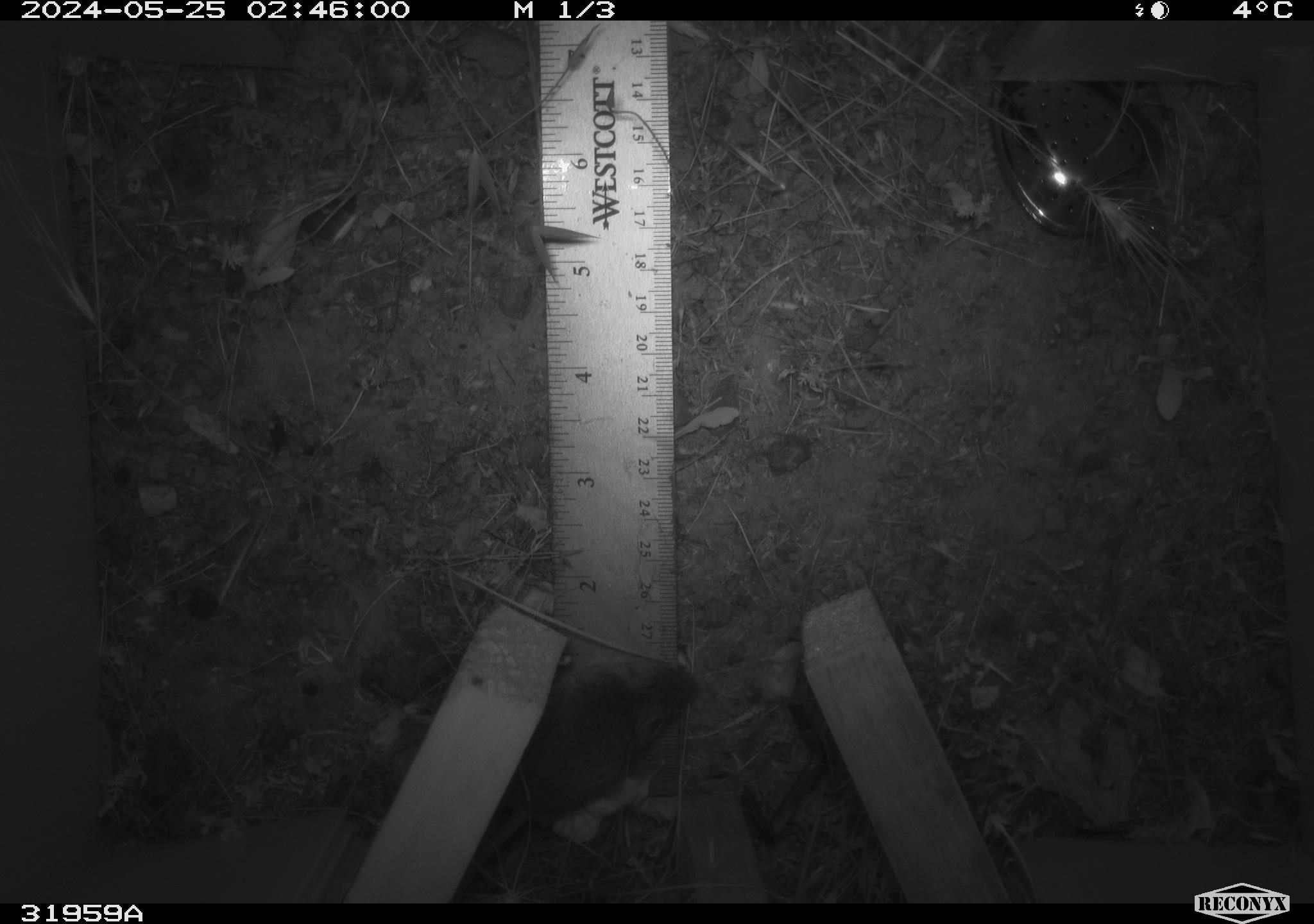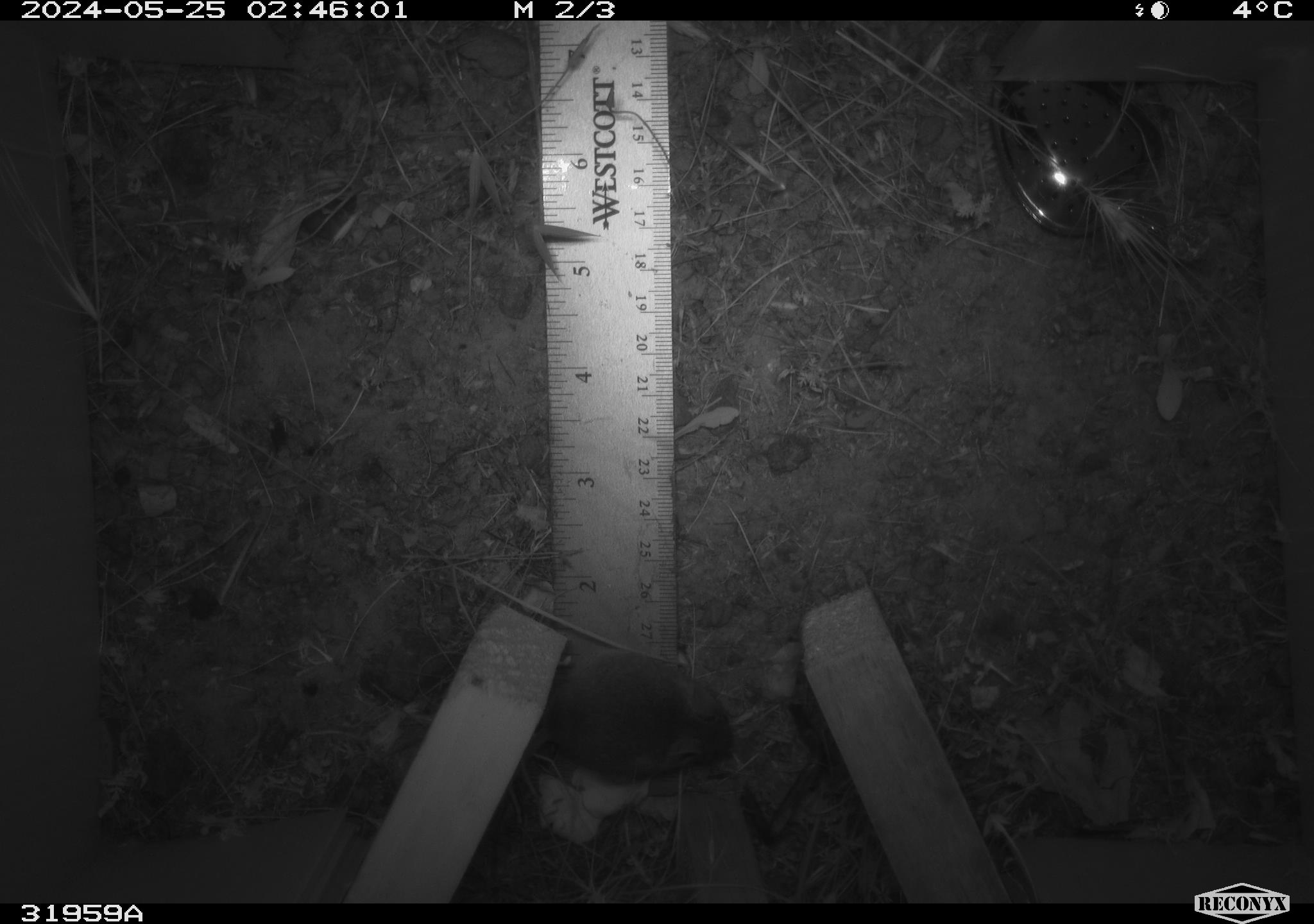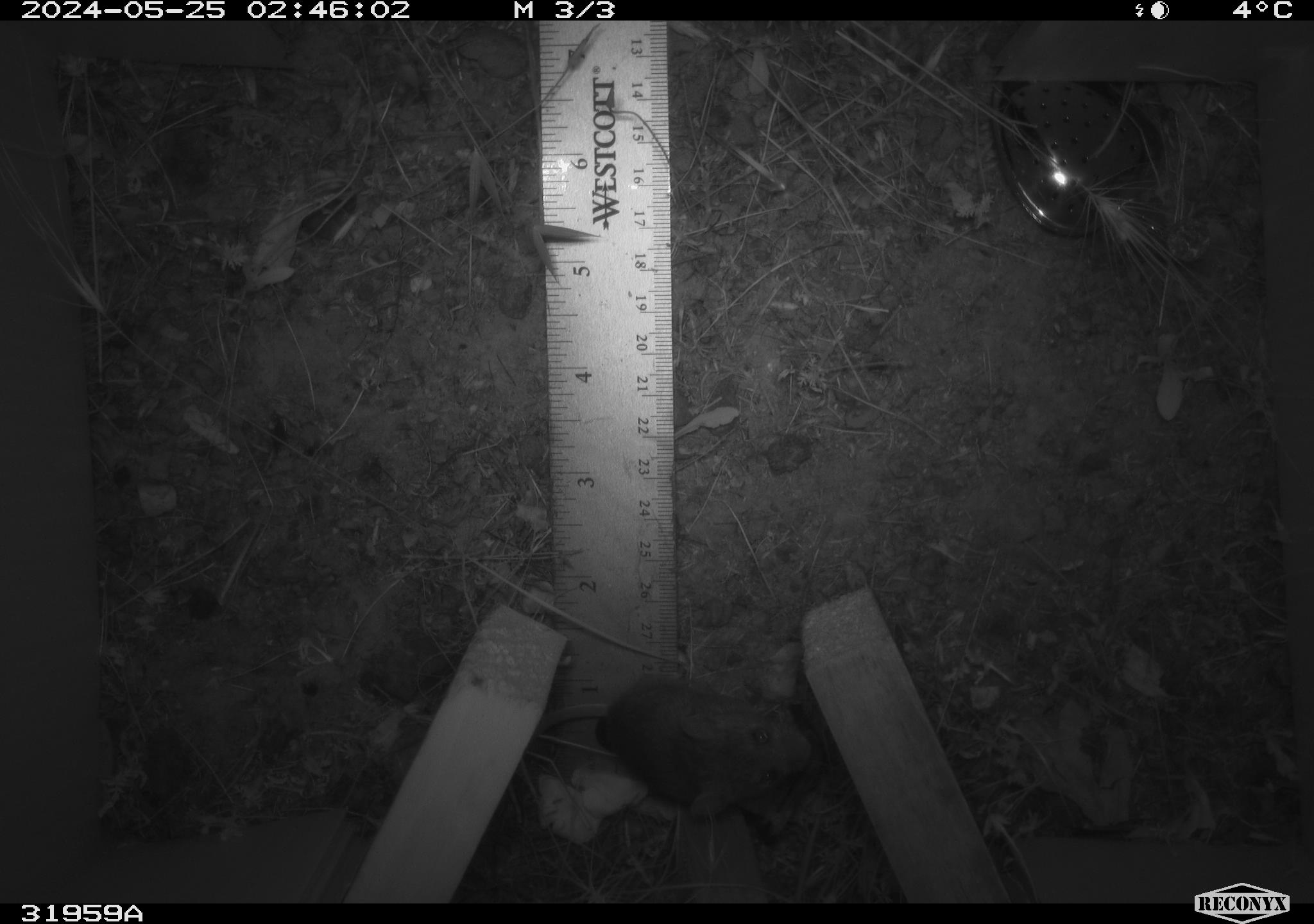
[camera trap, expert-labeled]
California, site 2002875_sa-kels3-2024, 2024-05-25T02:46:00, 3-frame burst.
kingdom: Animalia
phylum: Chordata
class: Mammalia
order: Rodentia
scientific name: Rodentia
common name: rodent